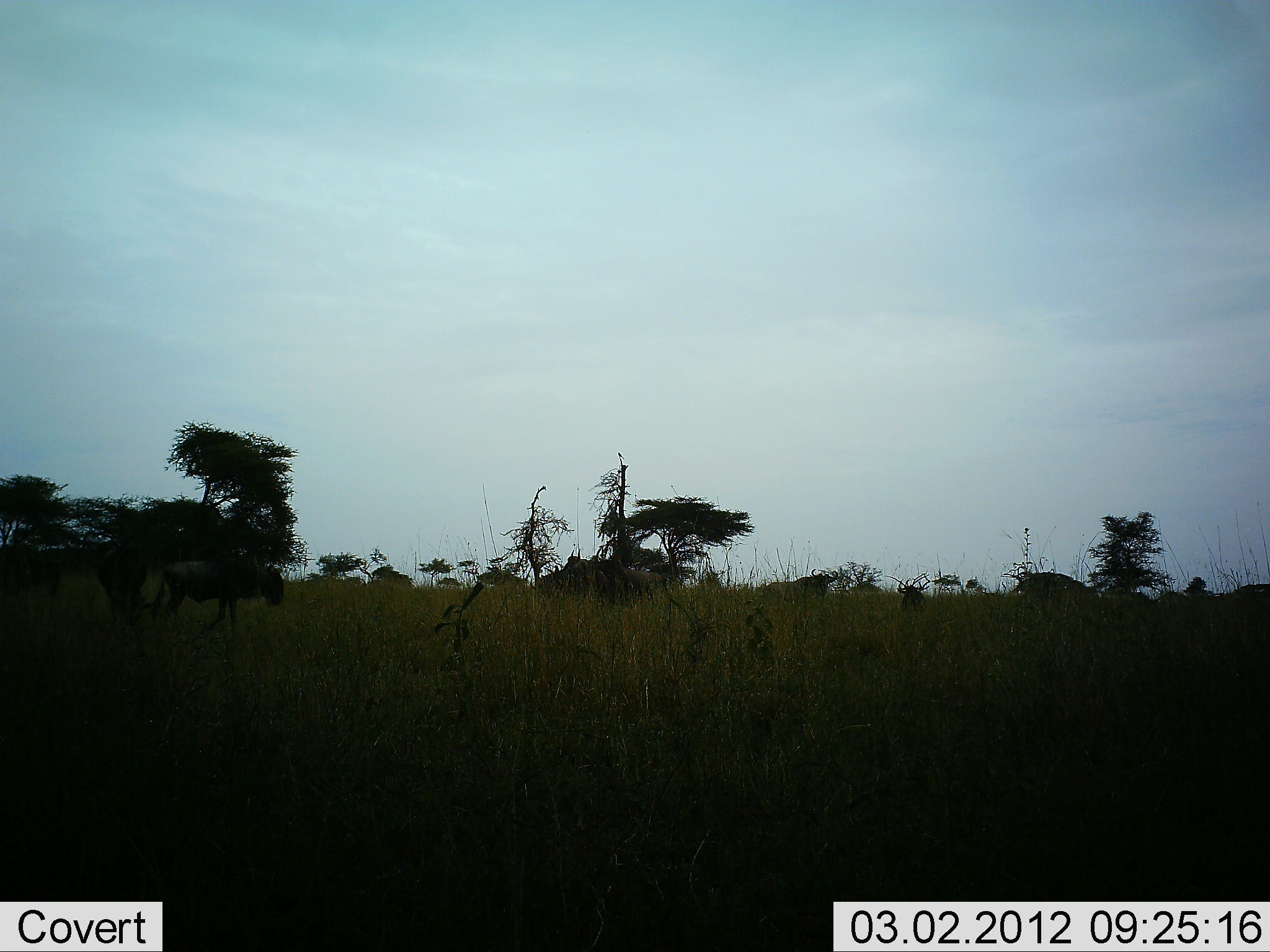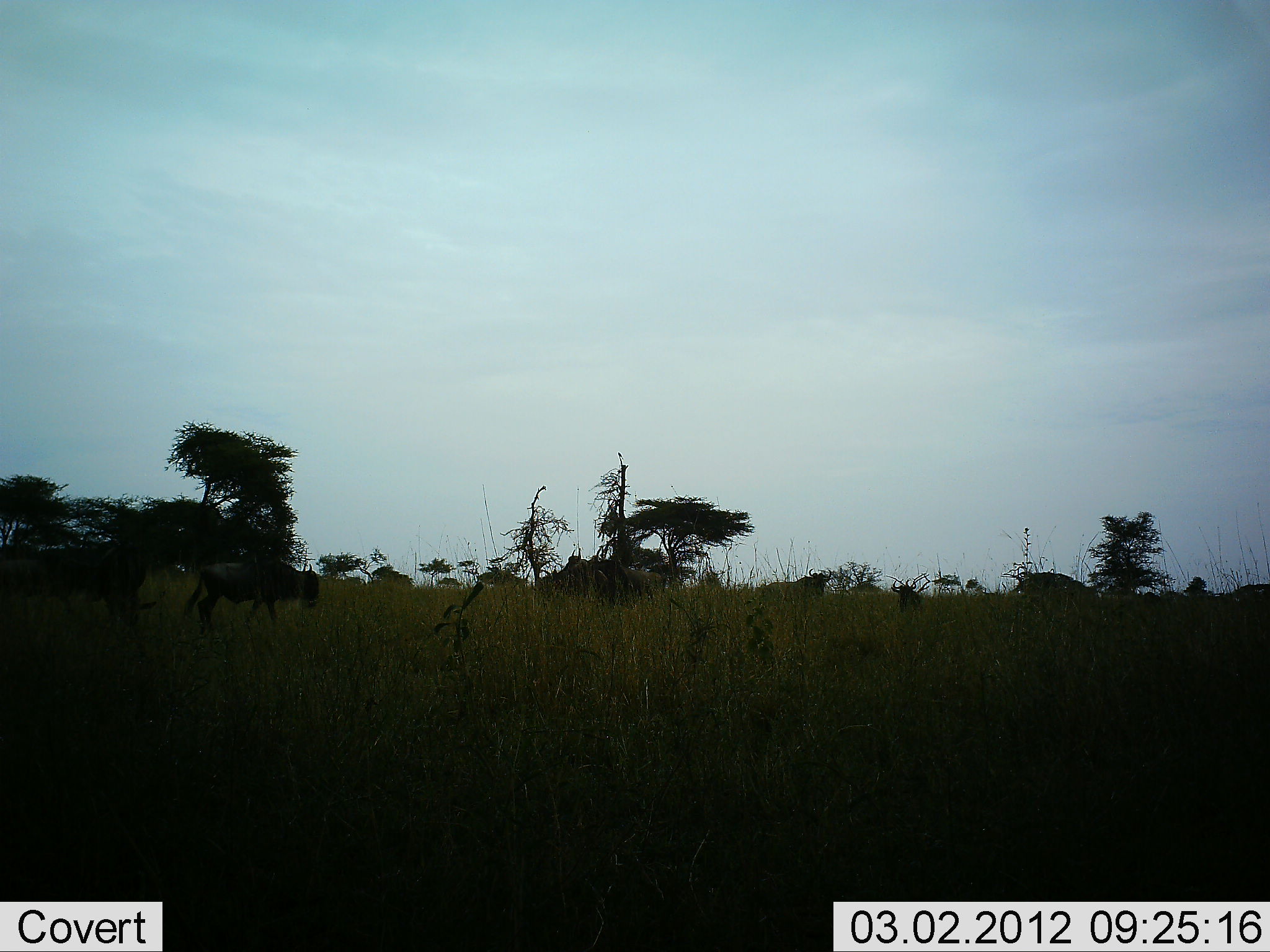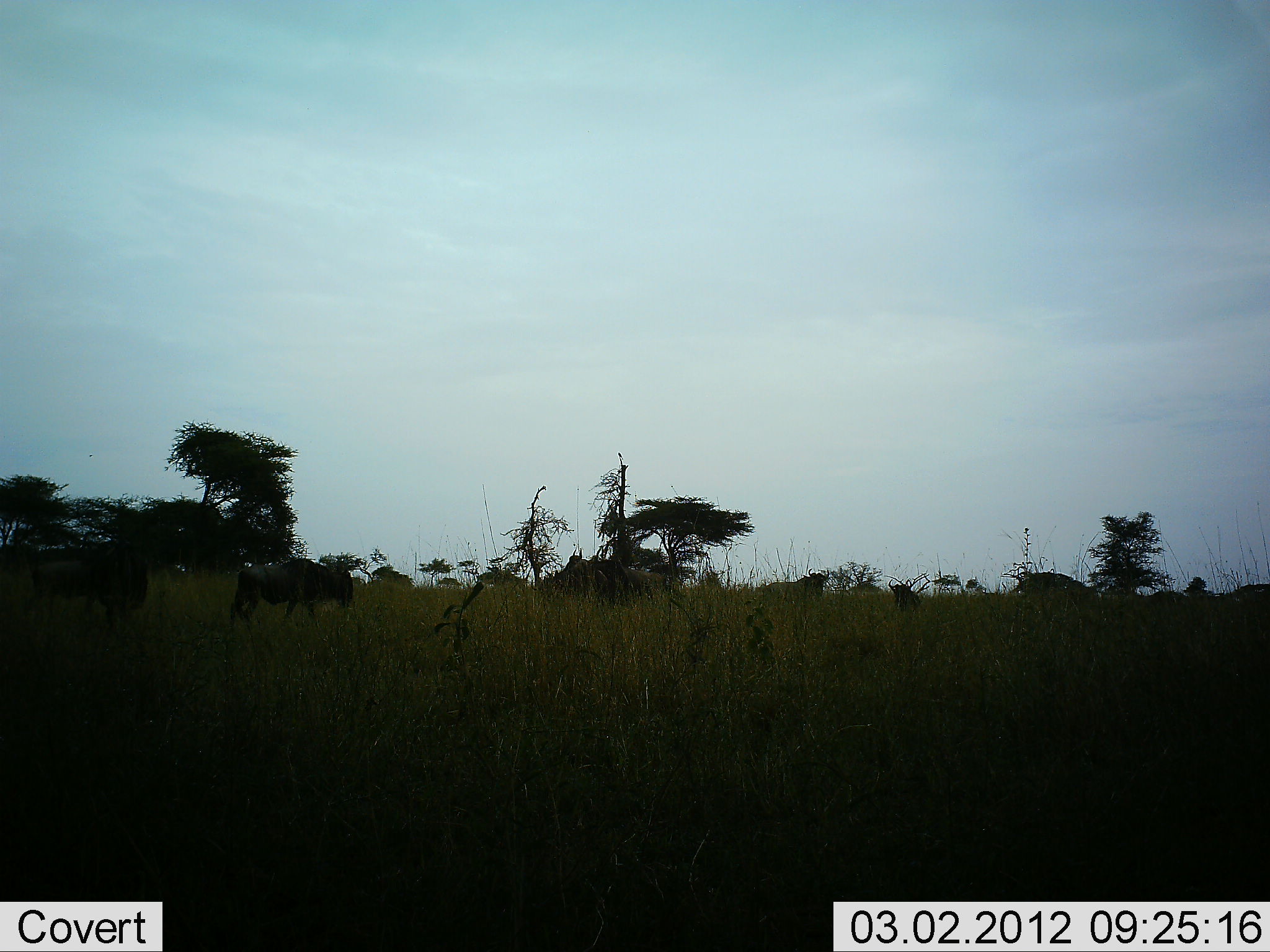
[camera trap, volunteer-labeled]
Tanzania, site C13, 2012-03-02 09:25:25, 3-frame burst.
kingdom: Animalia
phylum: Chordata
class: Mammalia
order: Artiodactyla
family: Bovidae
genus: Connochaetes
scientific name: Connochaetes taurinus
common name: blue wildebeest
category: wildebeest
Wildebeest (blue wildebeest) (Connochaetes taurinus), count 4. Behavior (volunteer vote fractions): standing 39%, resting 4%, moving 91%, interacting 0%. Young present (vote fraction): 9%. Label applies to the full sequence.